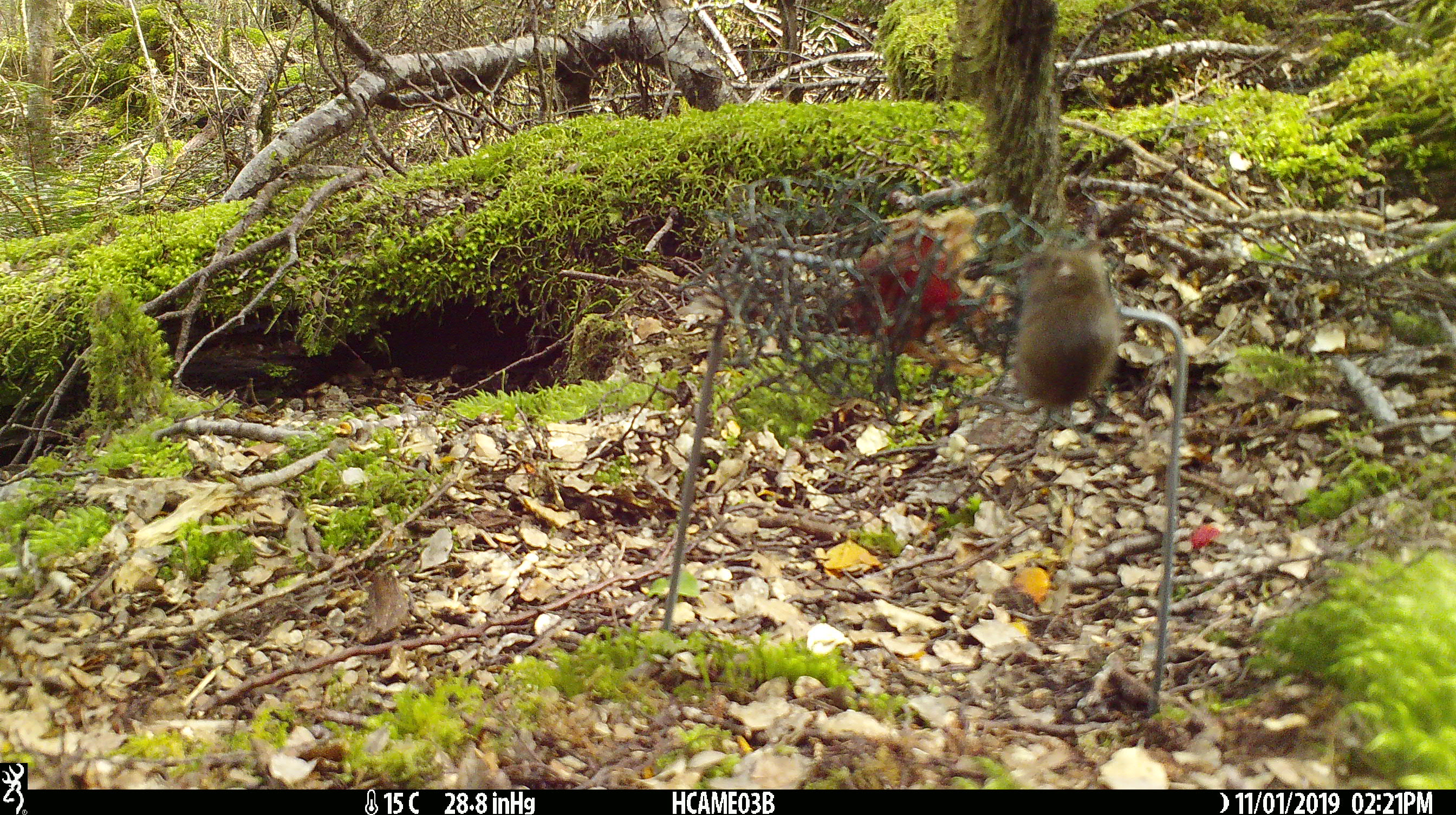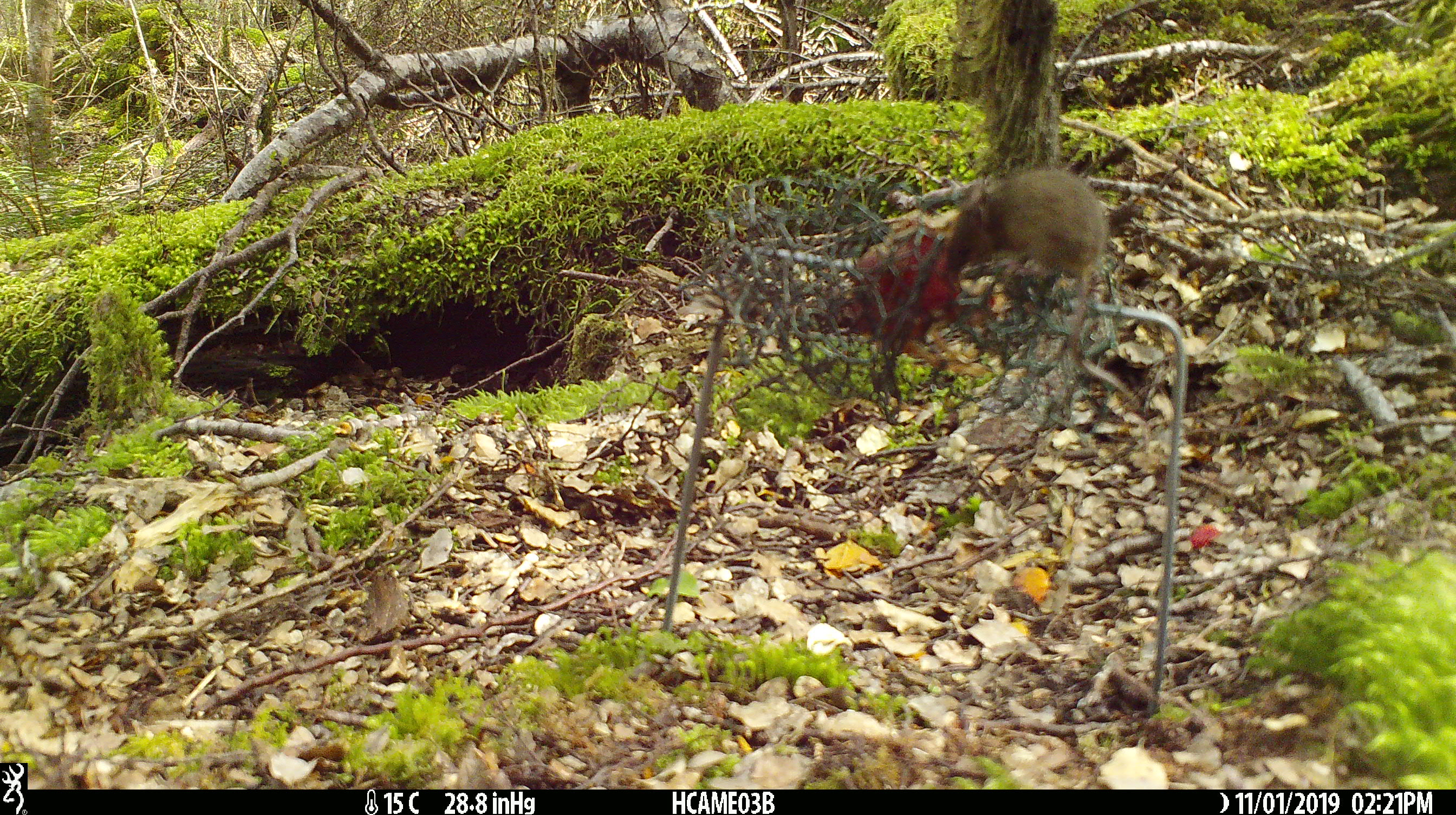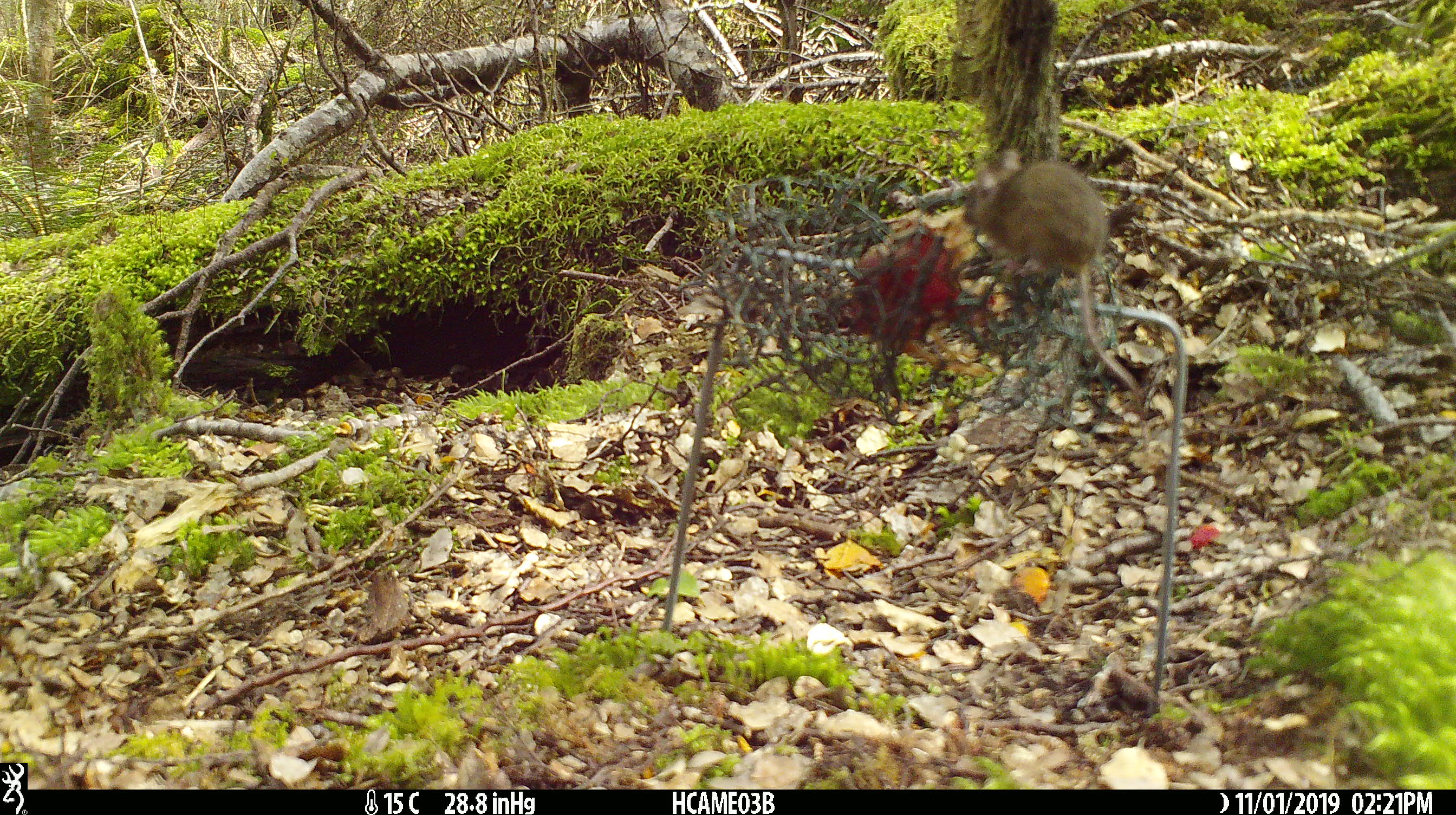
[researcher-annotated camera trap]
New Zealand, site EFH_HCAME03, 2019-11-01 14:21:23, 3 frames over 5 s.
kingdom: Animalia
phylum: Chordata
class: Mammalia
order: Rodentia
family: Muridae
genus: Mus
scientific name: Mus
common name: mouse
Mouse (Mus).